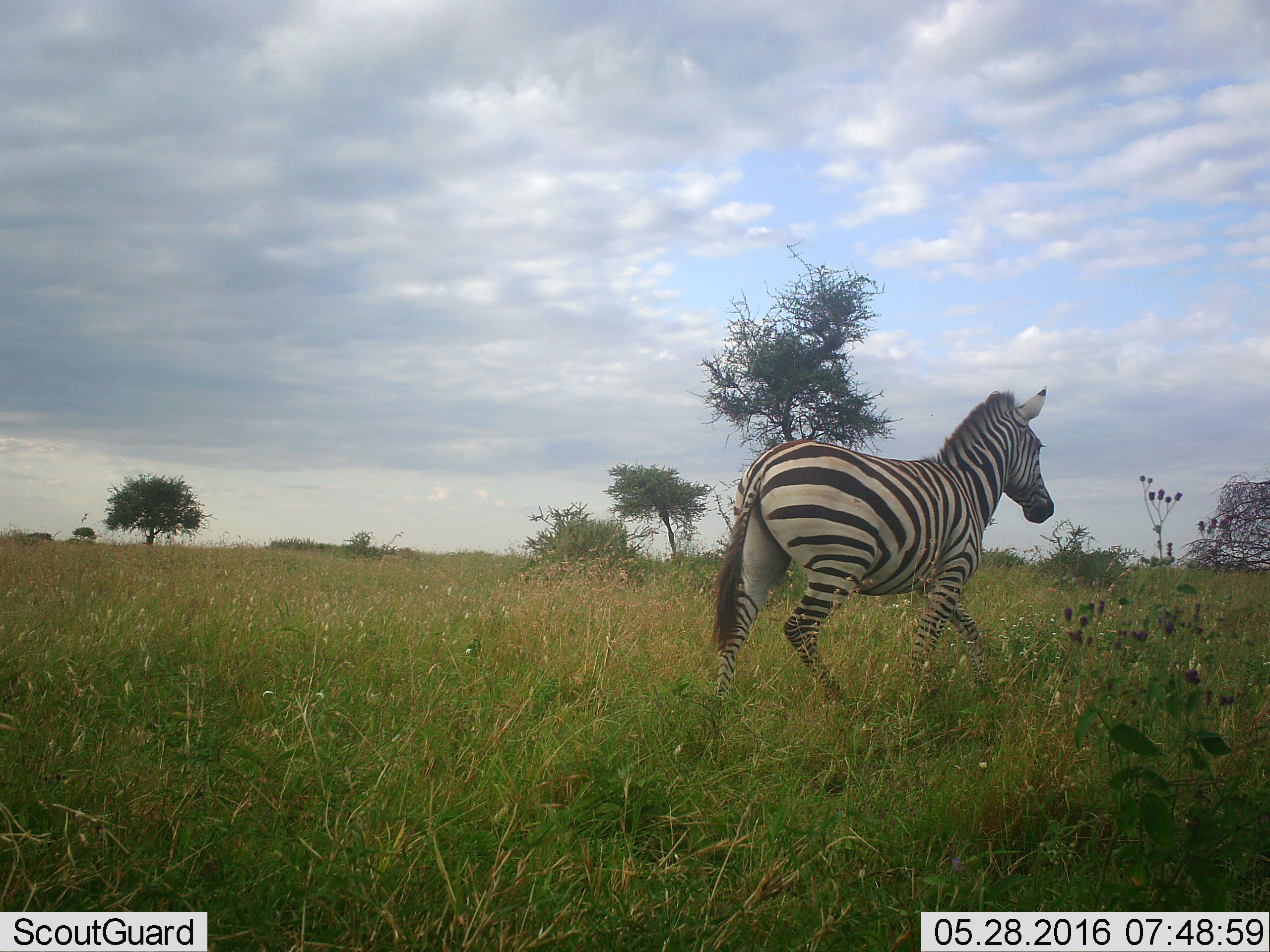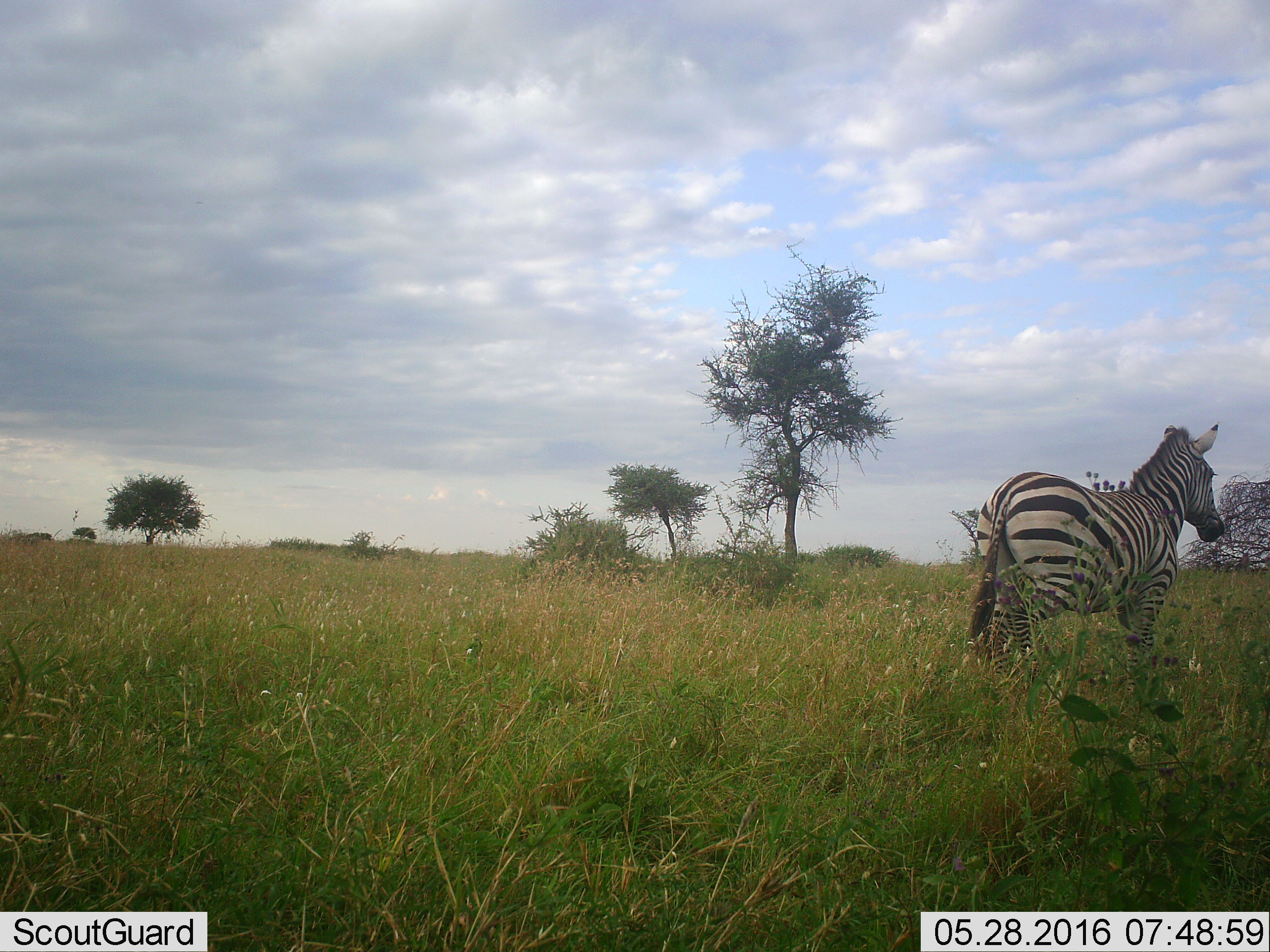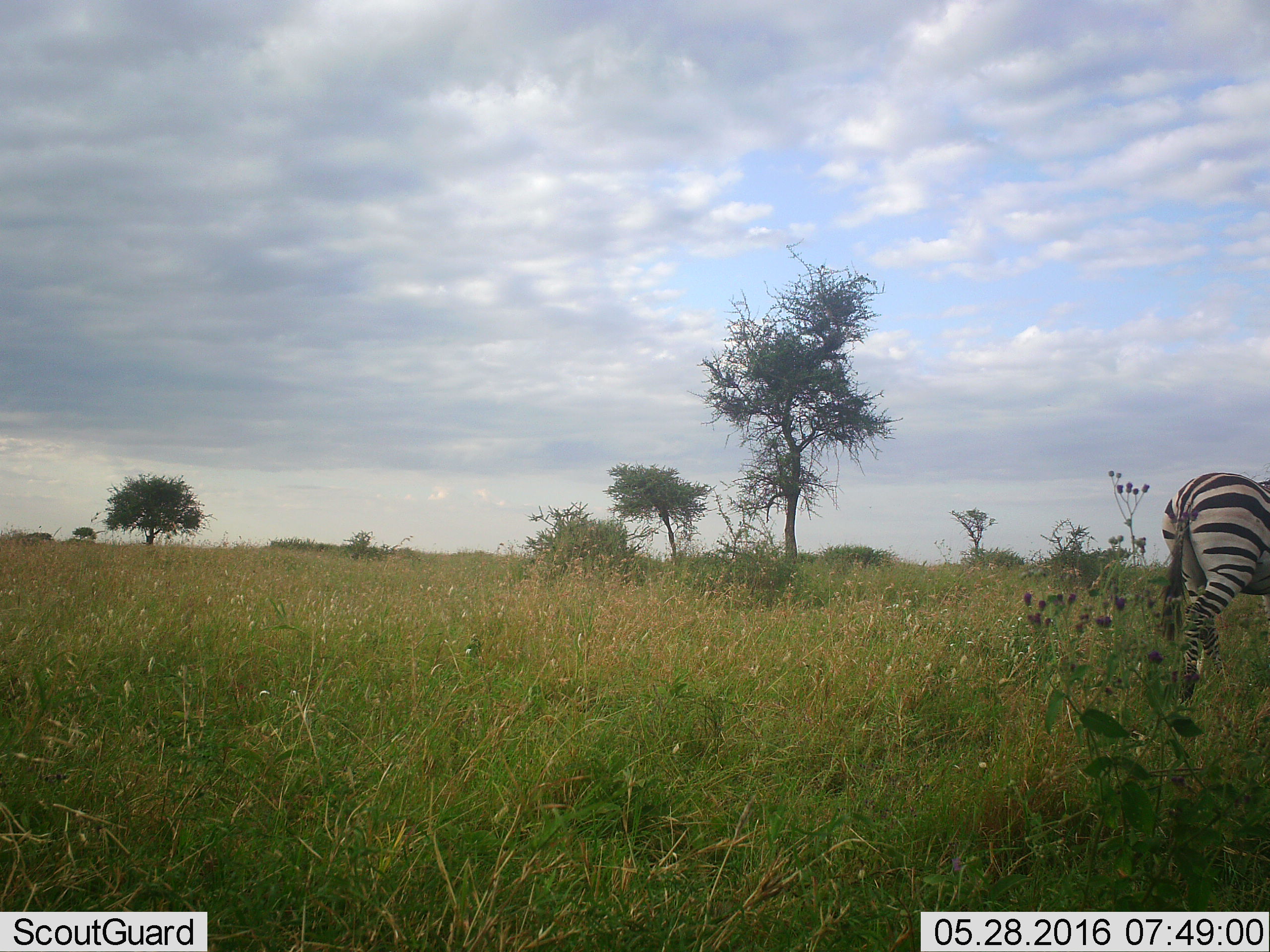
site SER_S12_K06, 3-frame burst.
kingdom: Animalia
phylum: Chordata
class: Mammalia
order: Perissodactyla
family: Equidae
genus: Equus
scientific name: Equus quagga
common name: plains zebra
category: zebraplains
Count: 1.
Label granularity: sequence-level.